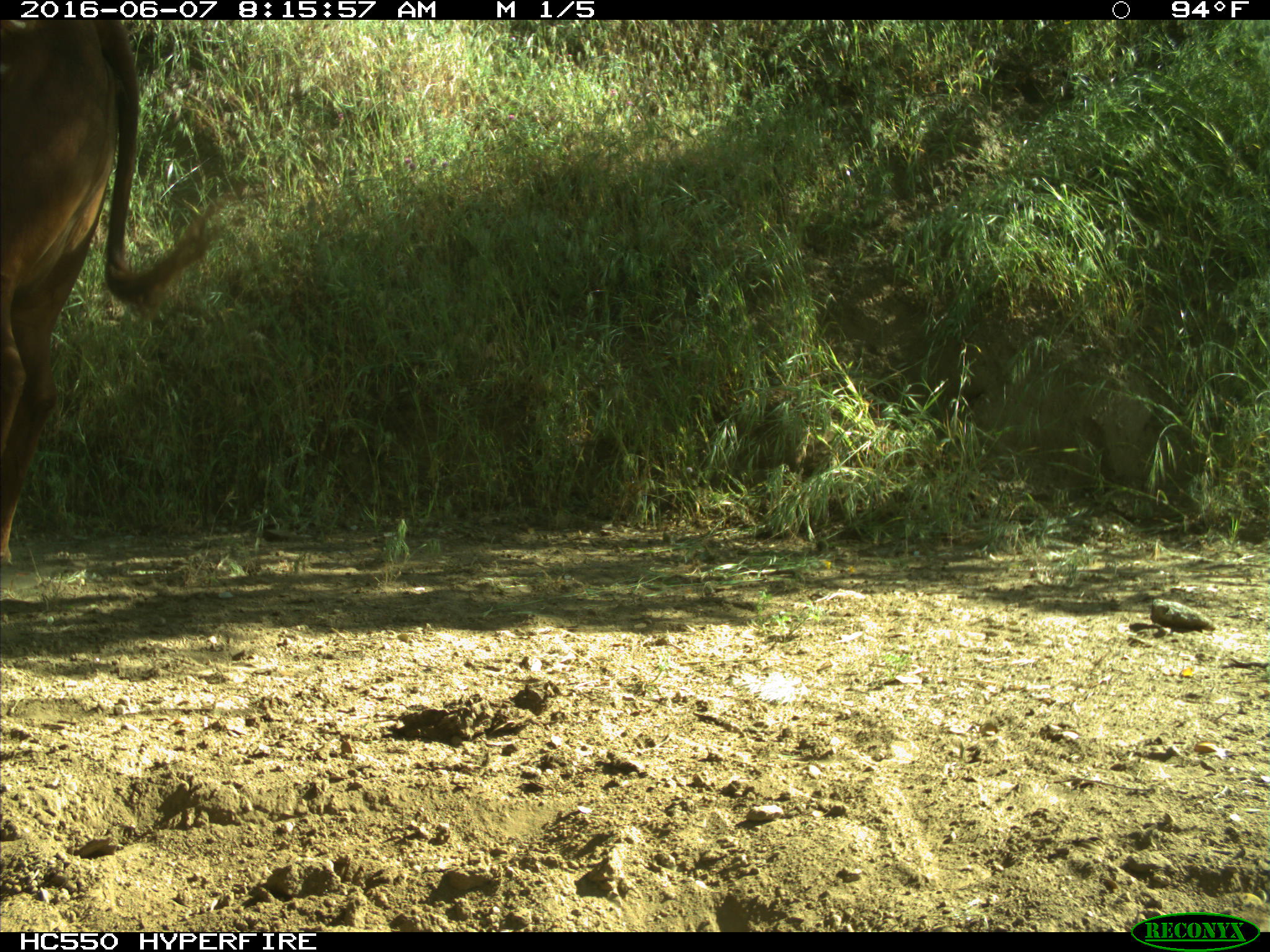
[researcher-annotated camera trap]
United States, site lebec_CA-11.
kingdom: Animalia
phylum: Chordata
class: Mammalia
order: Artiodactyla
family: Bovidae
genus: Bos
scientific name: Bos taurus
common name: domestic cow